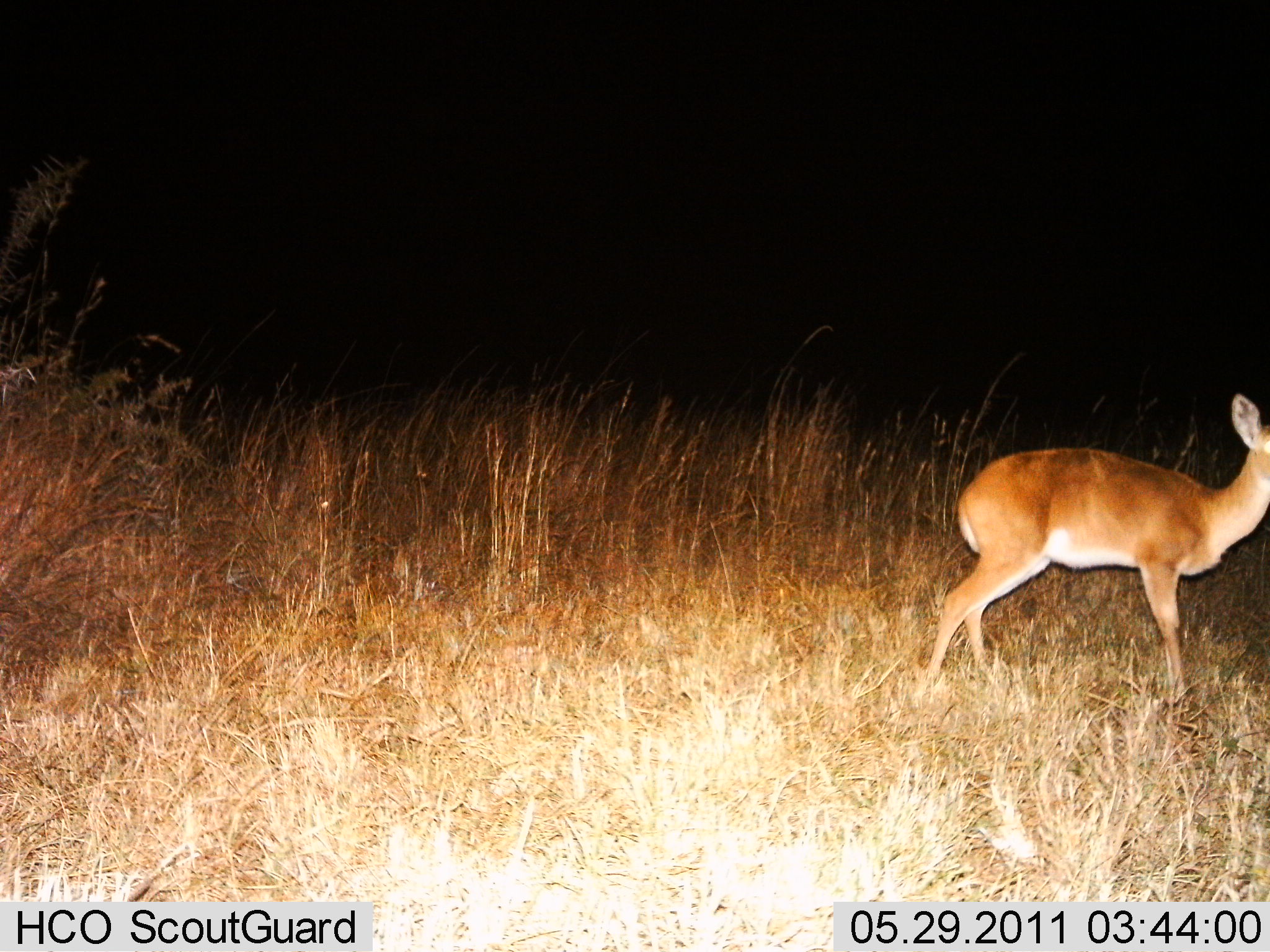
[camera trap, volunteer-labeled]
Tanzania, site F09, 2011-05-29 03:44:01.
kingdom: Animalia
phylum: Chordata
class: Mammalia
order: Artiodactyla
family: Bovidae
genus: Redunca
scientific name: Redunca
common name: reedbuck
Reedbuck (Redunca), count 1. Behavior (volunteer vote fractions): standing 80%, resting 0%, moving 20%, interacting 0%. Young present (vote fraction): 0%. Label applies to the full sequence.